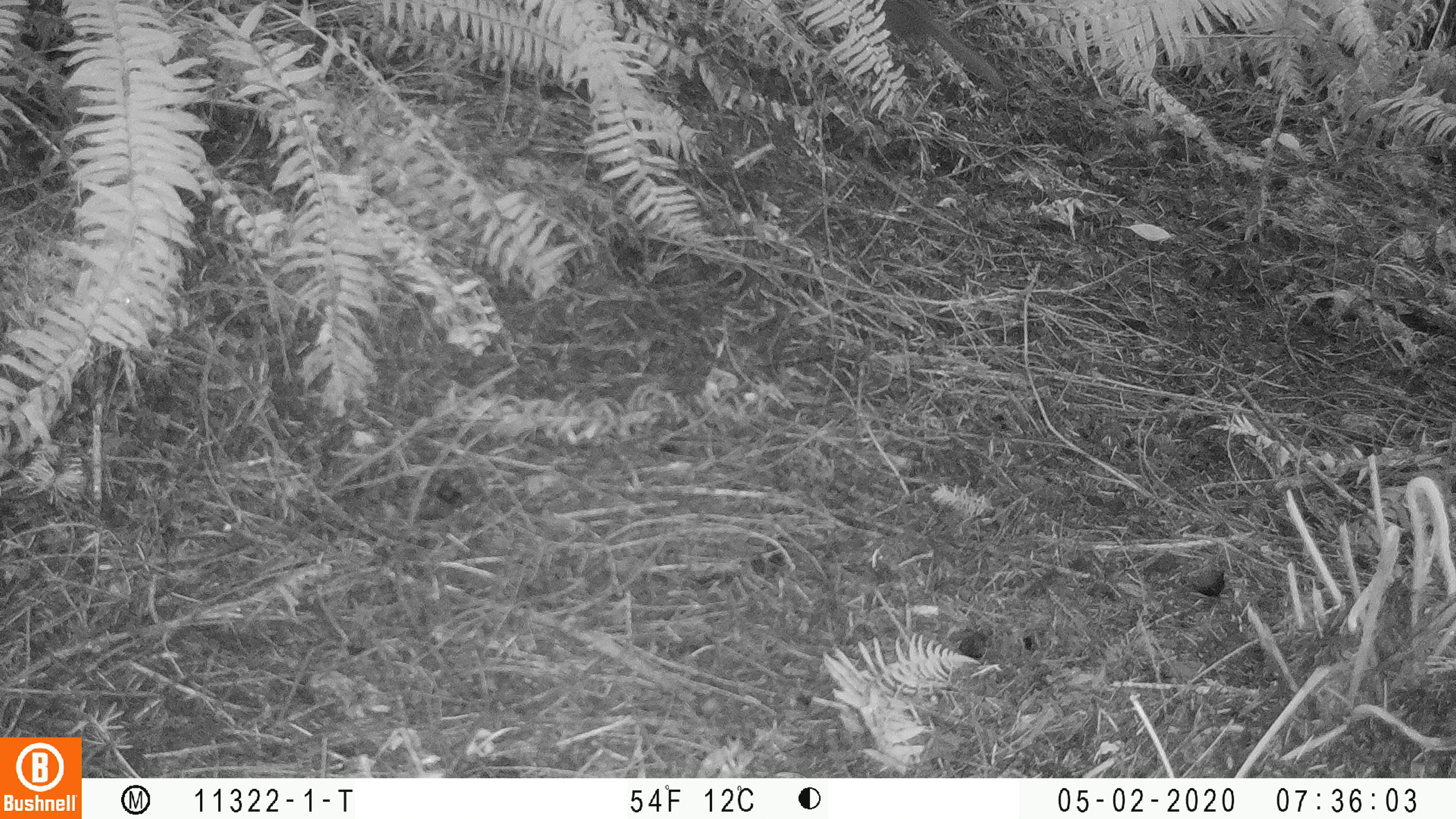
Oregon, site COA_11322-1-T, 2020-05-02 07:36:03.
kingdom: Animalia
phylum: Chordata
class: Mammalia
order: Rodentia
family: Sciuridae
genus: Neotamias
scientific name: Neotamias townsendii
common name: townsend's chipmunk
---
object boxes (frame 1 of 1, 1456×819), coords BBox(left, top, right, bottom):
townsend's chipmunk: BBox(884, 0, 1004, 86)